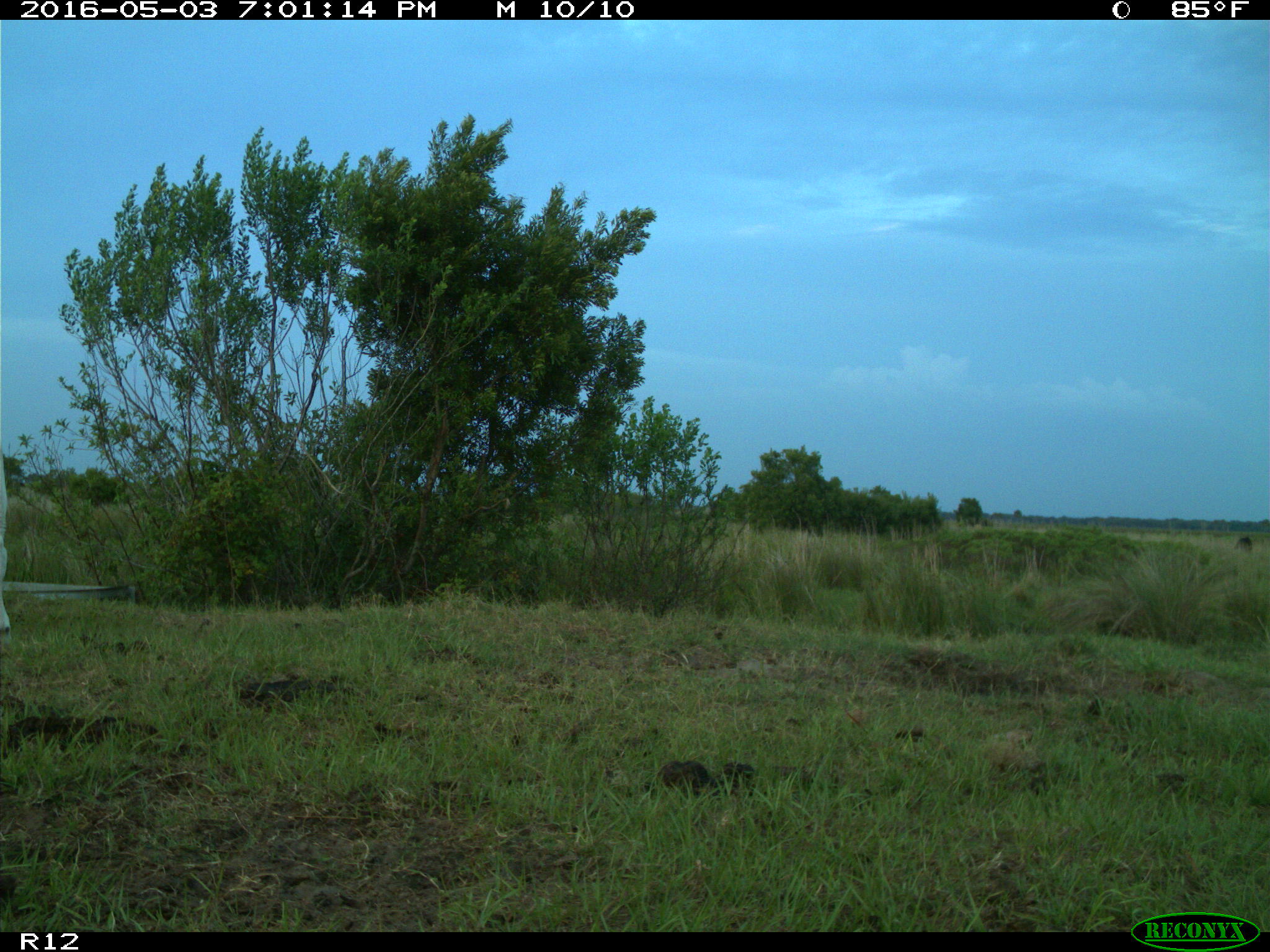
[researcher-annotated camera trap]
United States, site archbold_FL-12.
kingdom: Animalia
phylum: Chordata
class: Mammalia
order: Artiodactyla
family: Bovidae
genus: Bos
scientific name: Bos taurus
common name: domestic cow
Bos taurus (domestic cow).